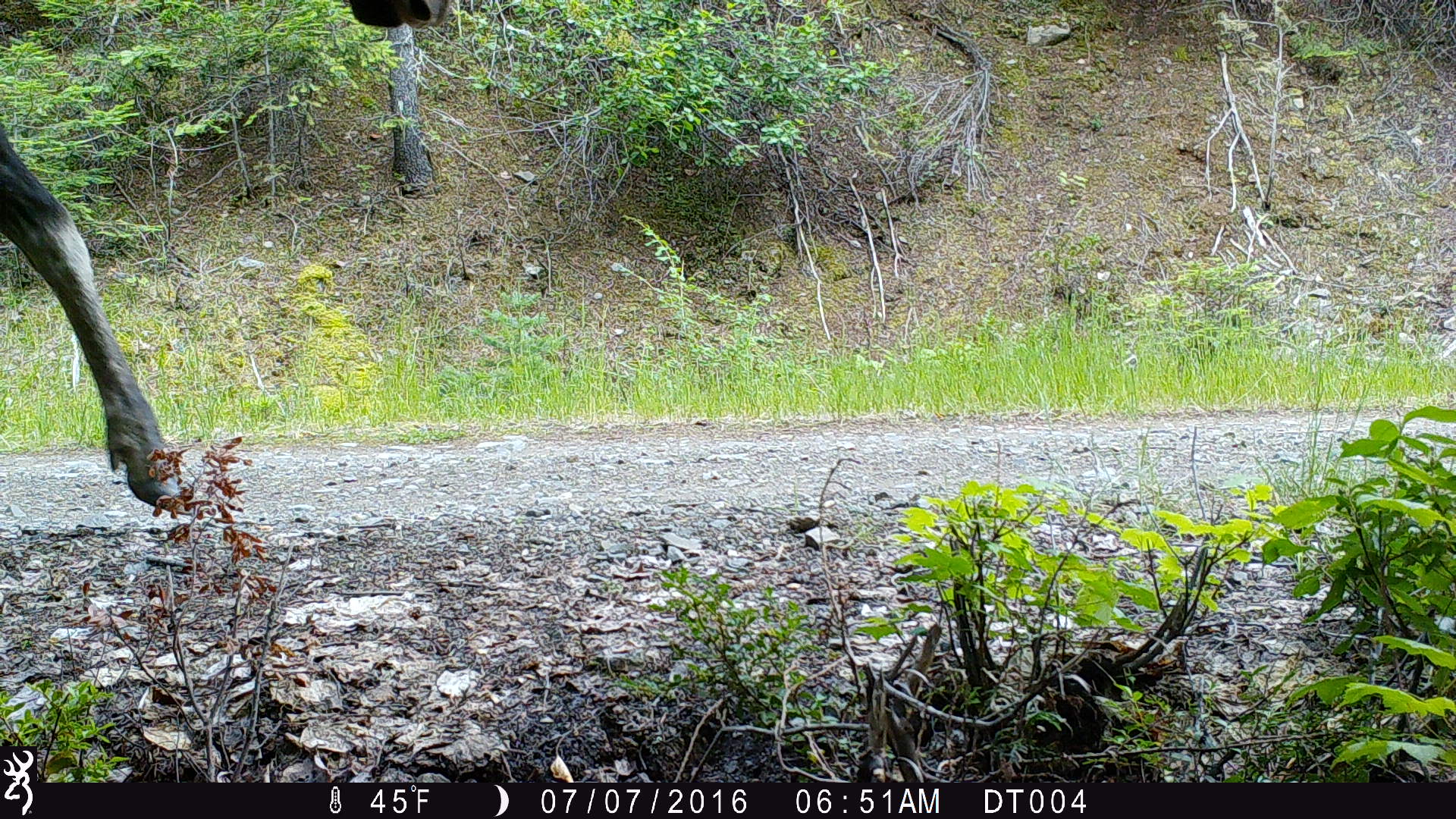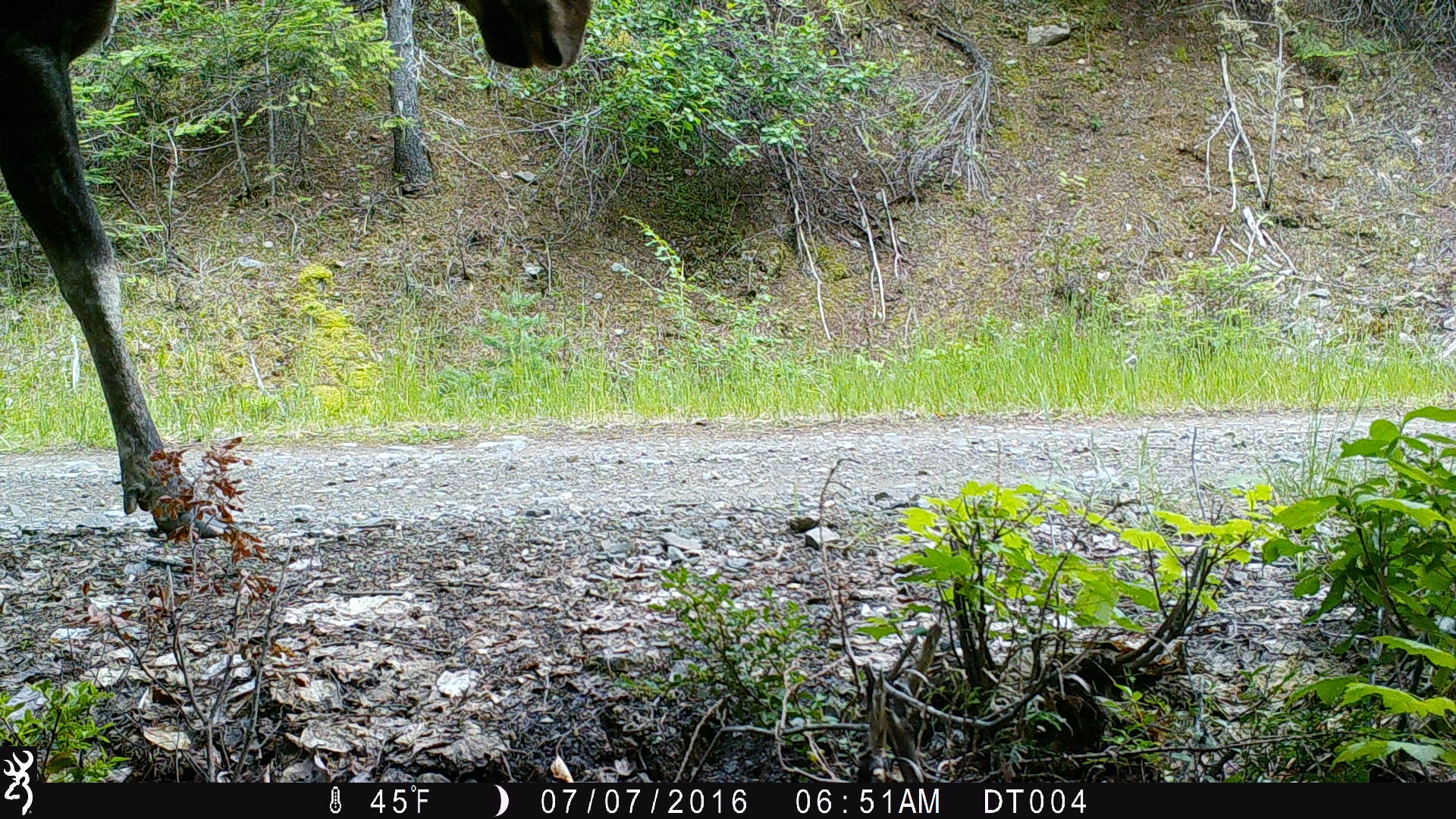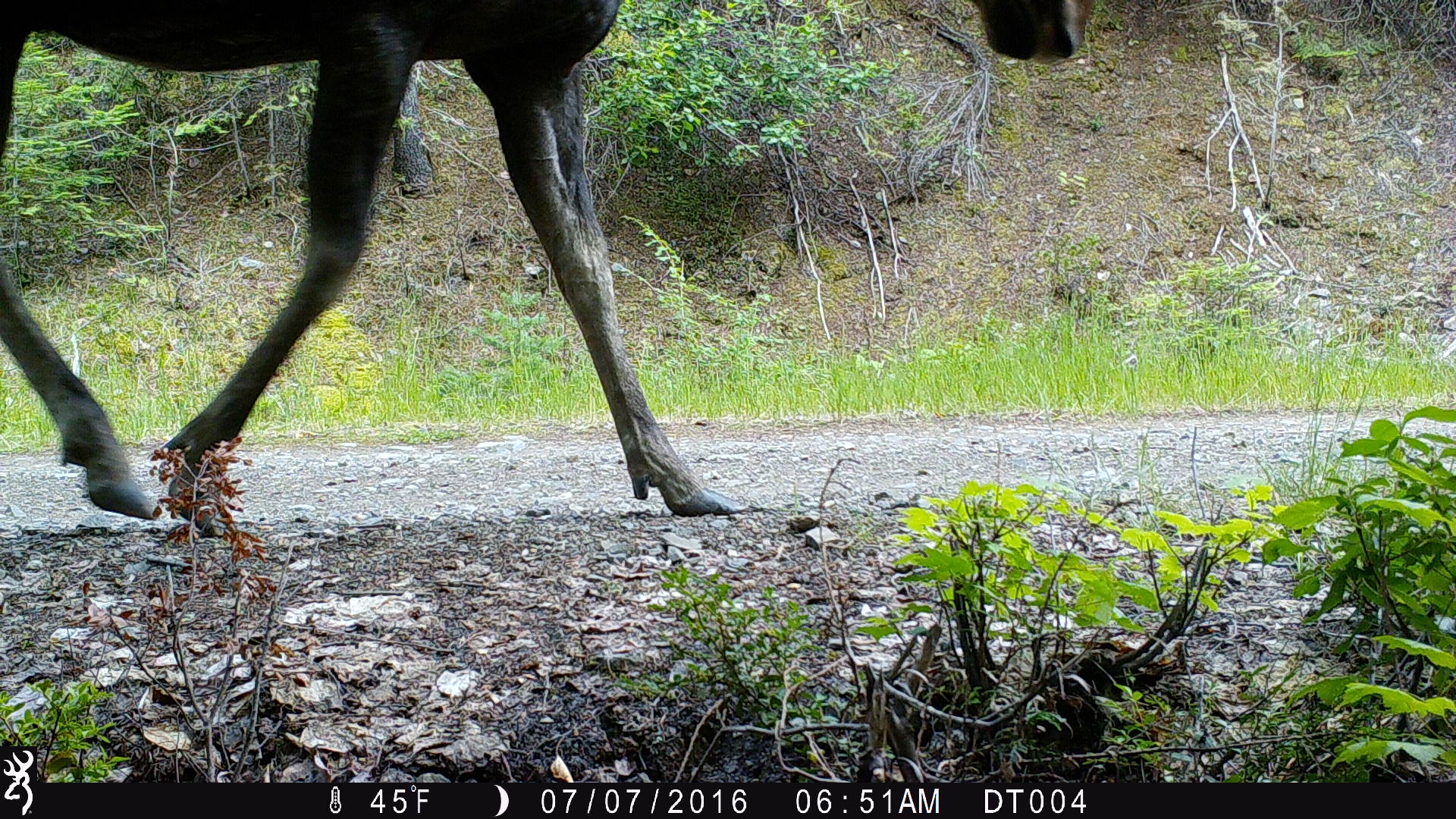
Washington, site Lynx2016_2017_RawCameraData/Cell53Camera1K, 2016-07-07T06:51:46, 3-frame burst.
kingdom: Animalia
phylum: Chordata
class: Mammalia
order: Artiodactyla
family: Cervidae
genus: Alces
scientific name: Alces alces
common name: moose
Alces alces (moose). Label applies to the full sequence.